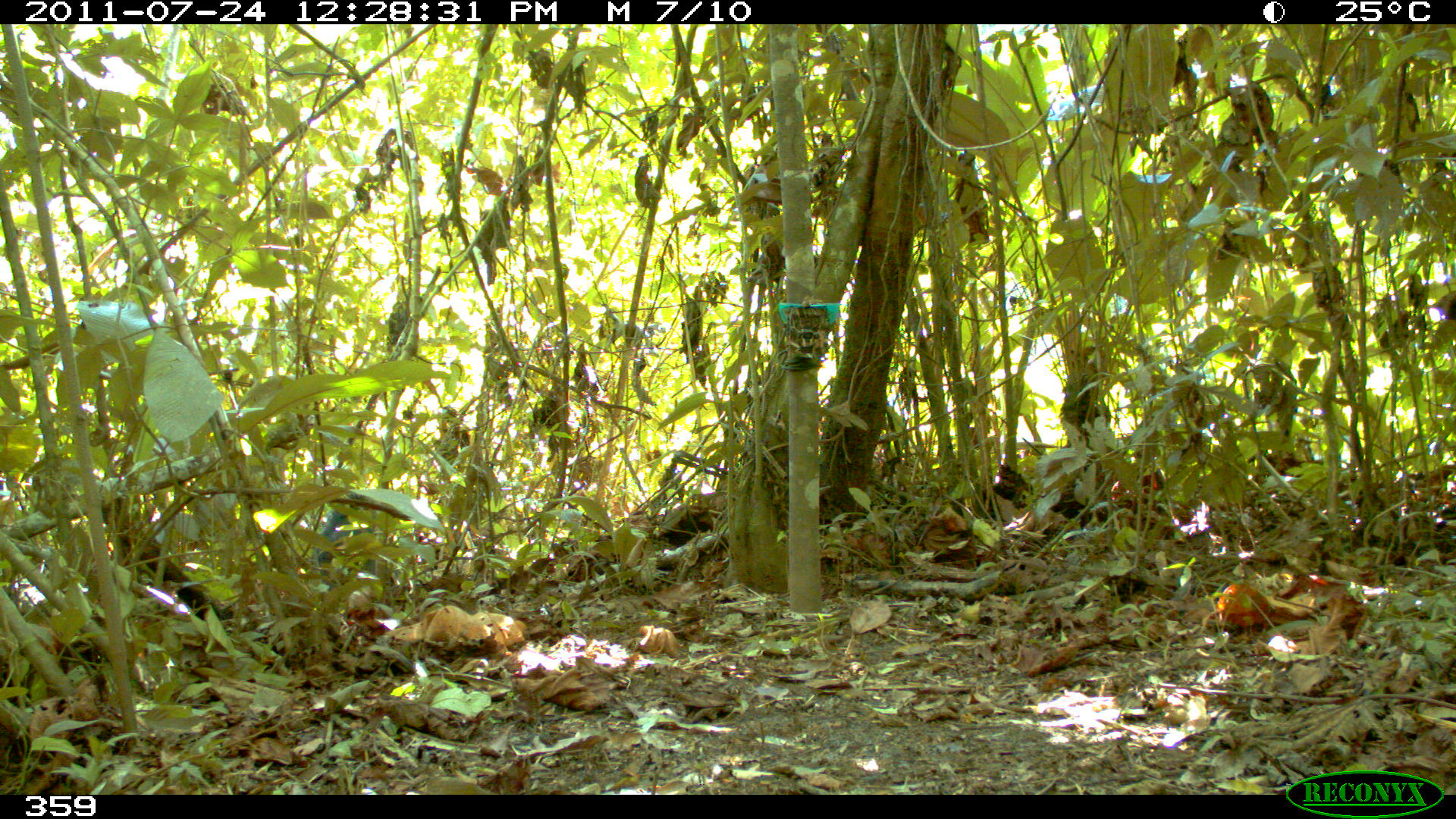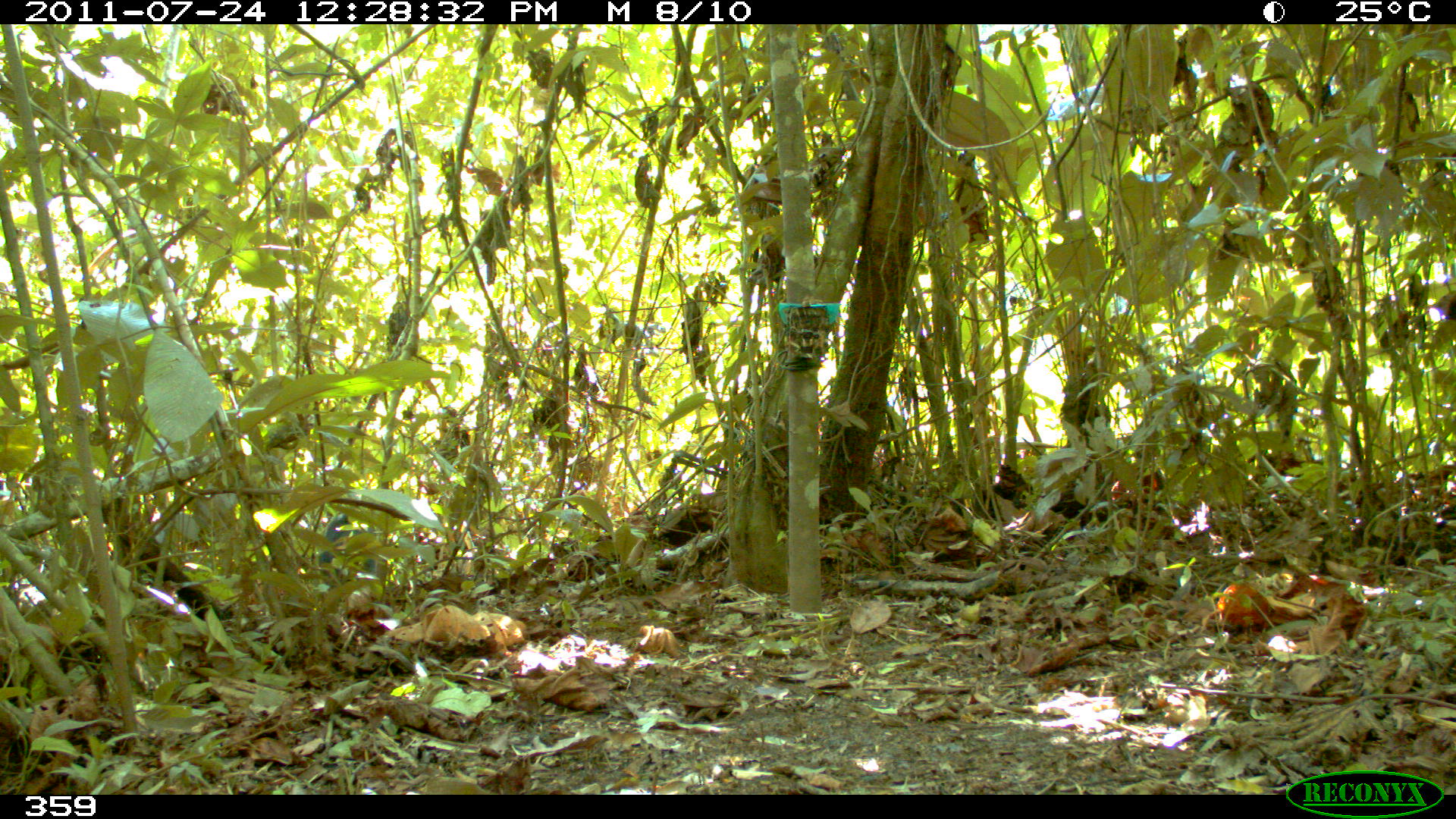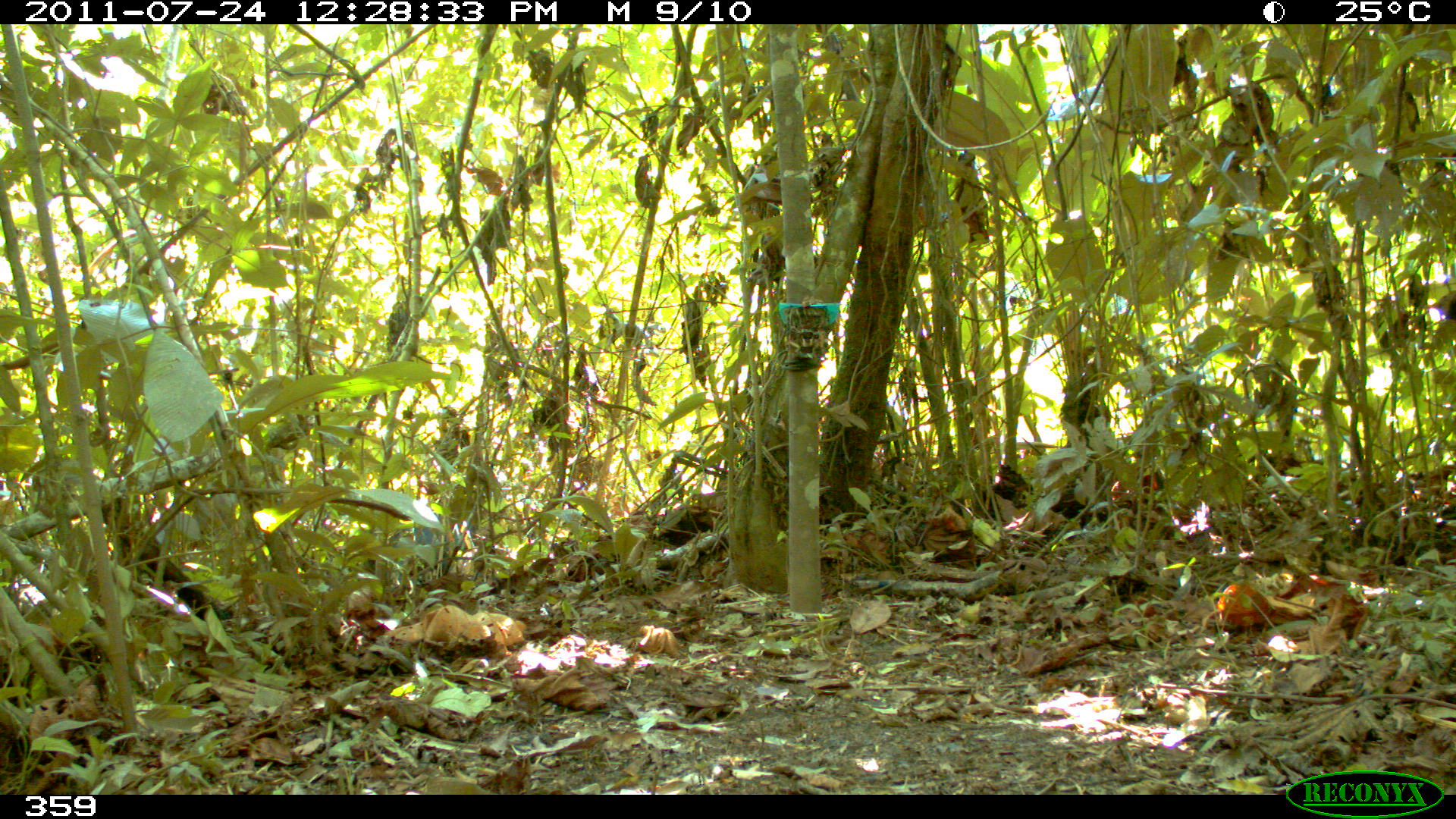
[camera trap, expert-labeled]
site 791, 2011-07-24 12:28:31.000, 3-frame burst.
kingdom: Animalia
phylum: Chordata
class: Mammalia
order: Artiodactyla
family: Tayassuidae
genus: Tayassu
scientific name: Tayassu pecari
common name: white-lipped peccary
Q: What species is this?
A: Tayassu pecari (white-lipped peccary).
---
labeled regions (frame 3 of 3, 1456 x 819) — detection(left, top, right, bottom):
tayassu pecari: detection(376, 503, 462, 593)